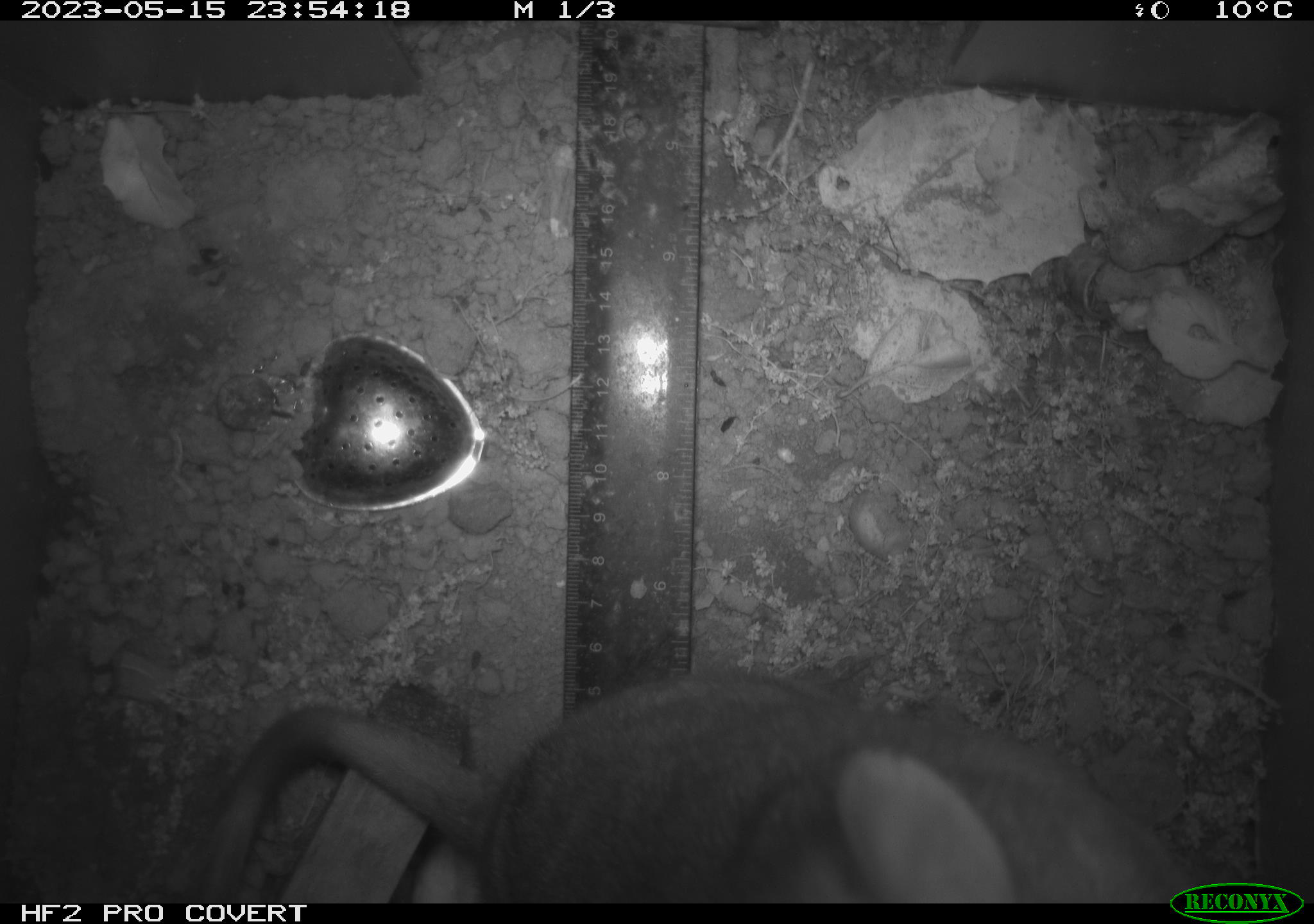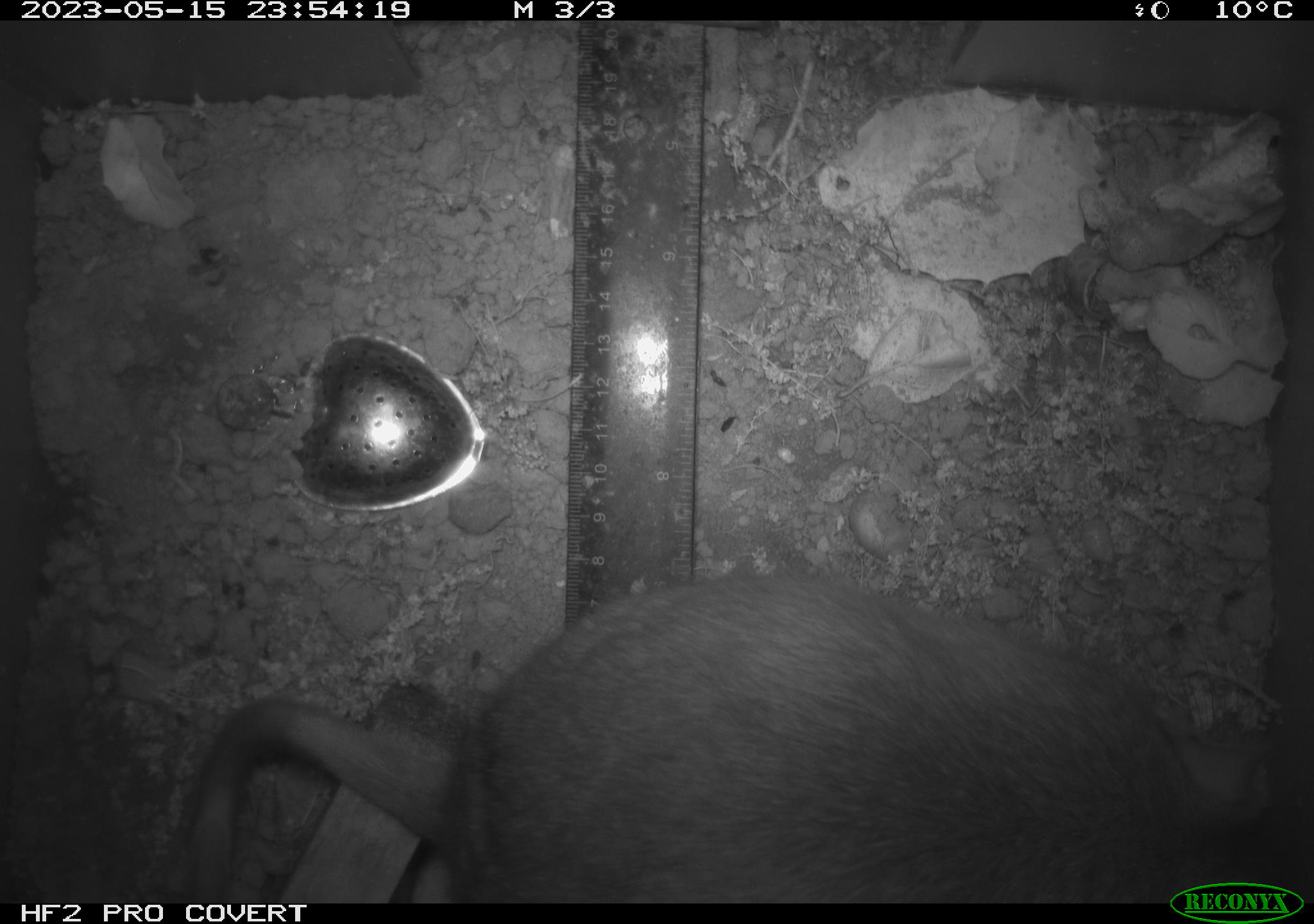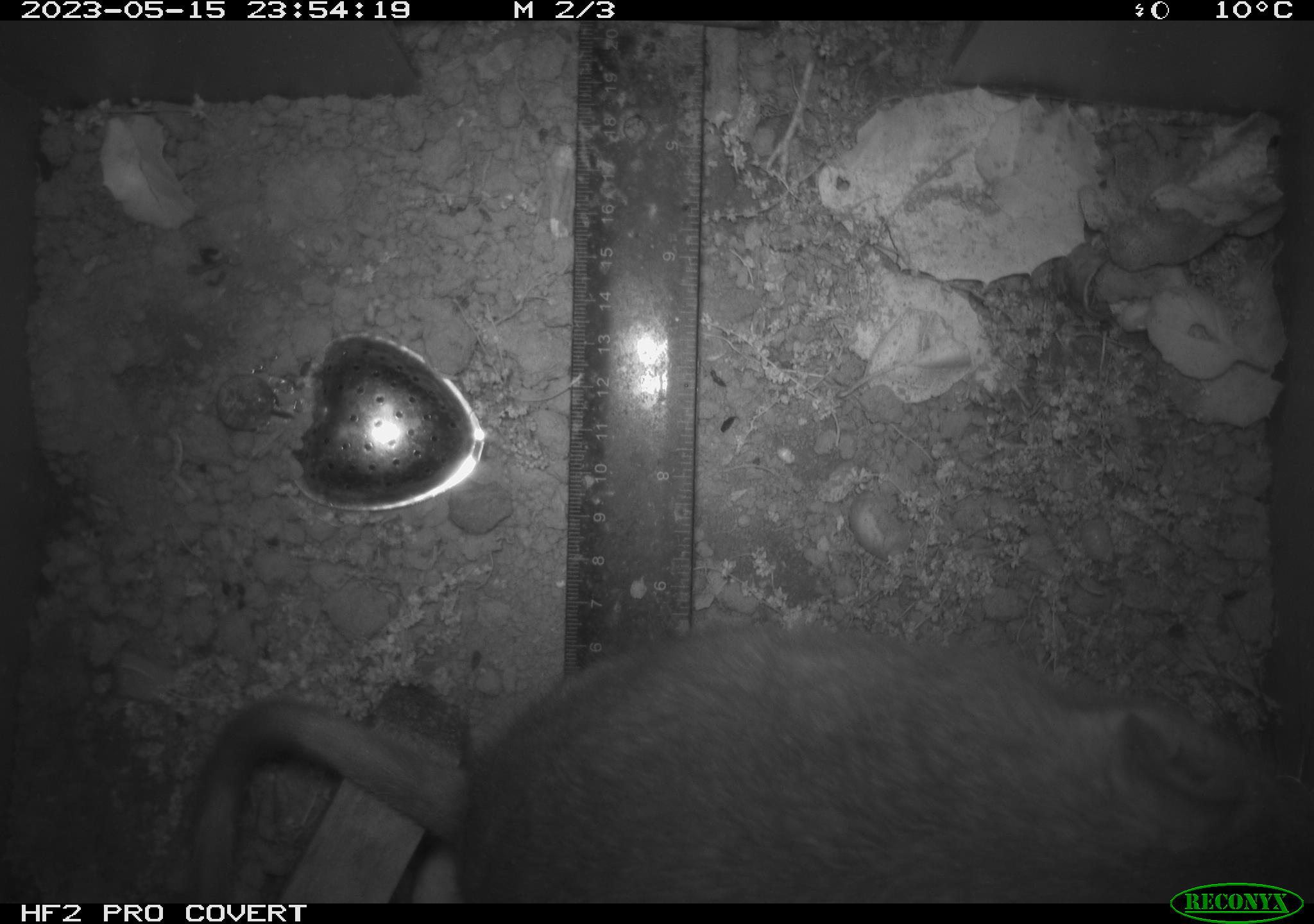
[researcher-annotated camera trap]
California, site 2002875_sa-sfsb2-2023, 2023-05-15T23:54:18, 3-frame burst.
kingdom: Animalia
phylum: Chordata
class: Mammalia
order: Rodentia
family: Cricetidae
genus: Neotoma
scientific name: Neotoma fuscipes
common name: dusky-footed woodrat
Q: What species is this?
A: Dusky-footed woodrat (Neotoma fuscipes).